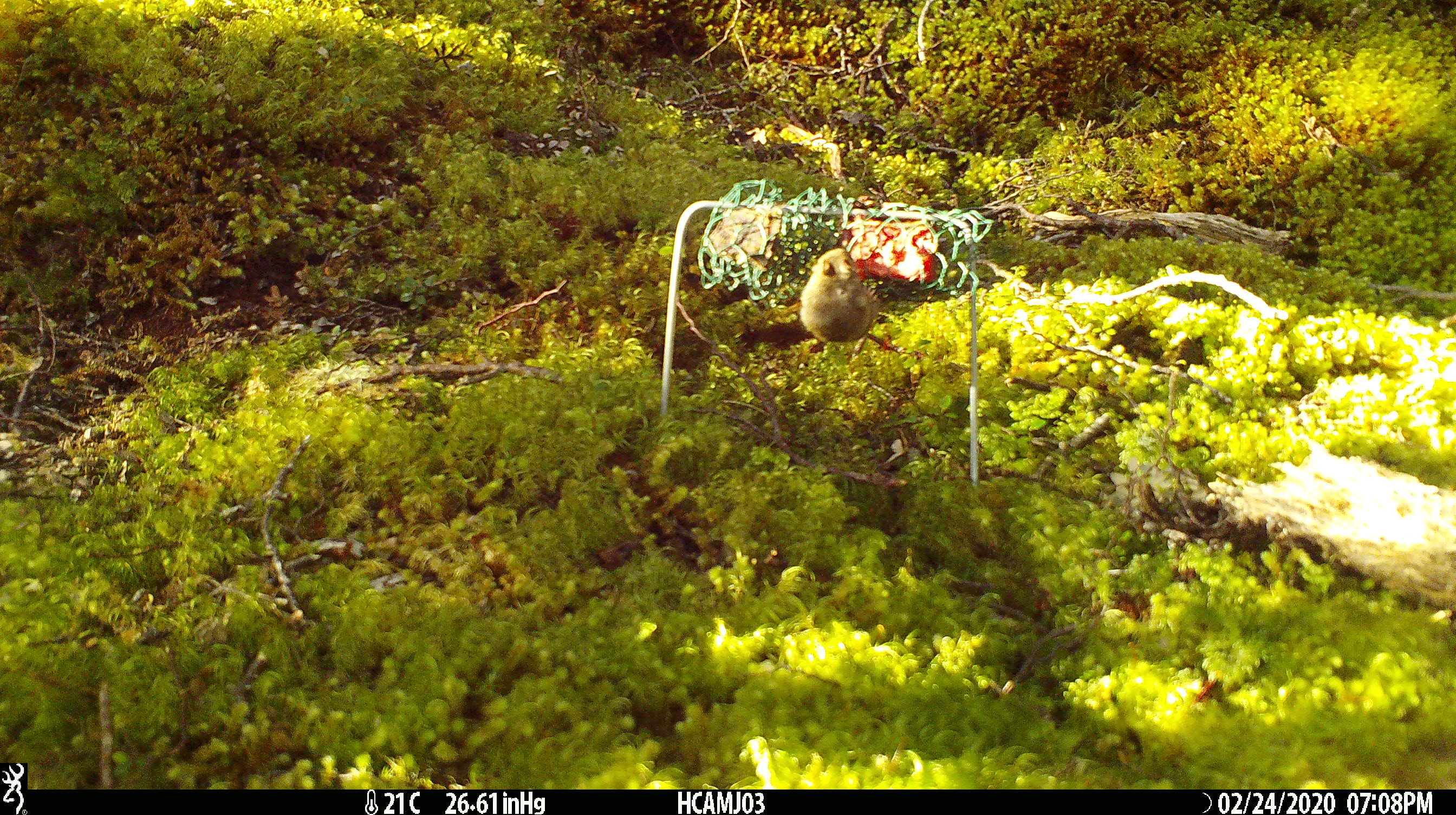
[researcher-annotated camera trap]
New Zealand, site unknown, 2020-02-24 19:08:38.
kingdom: Animalia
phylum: Chordata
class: Mammalia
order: Rodentia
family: Muridae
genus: Mus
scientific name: Mus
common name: mouse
Mouse (Mus).